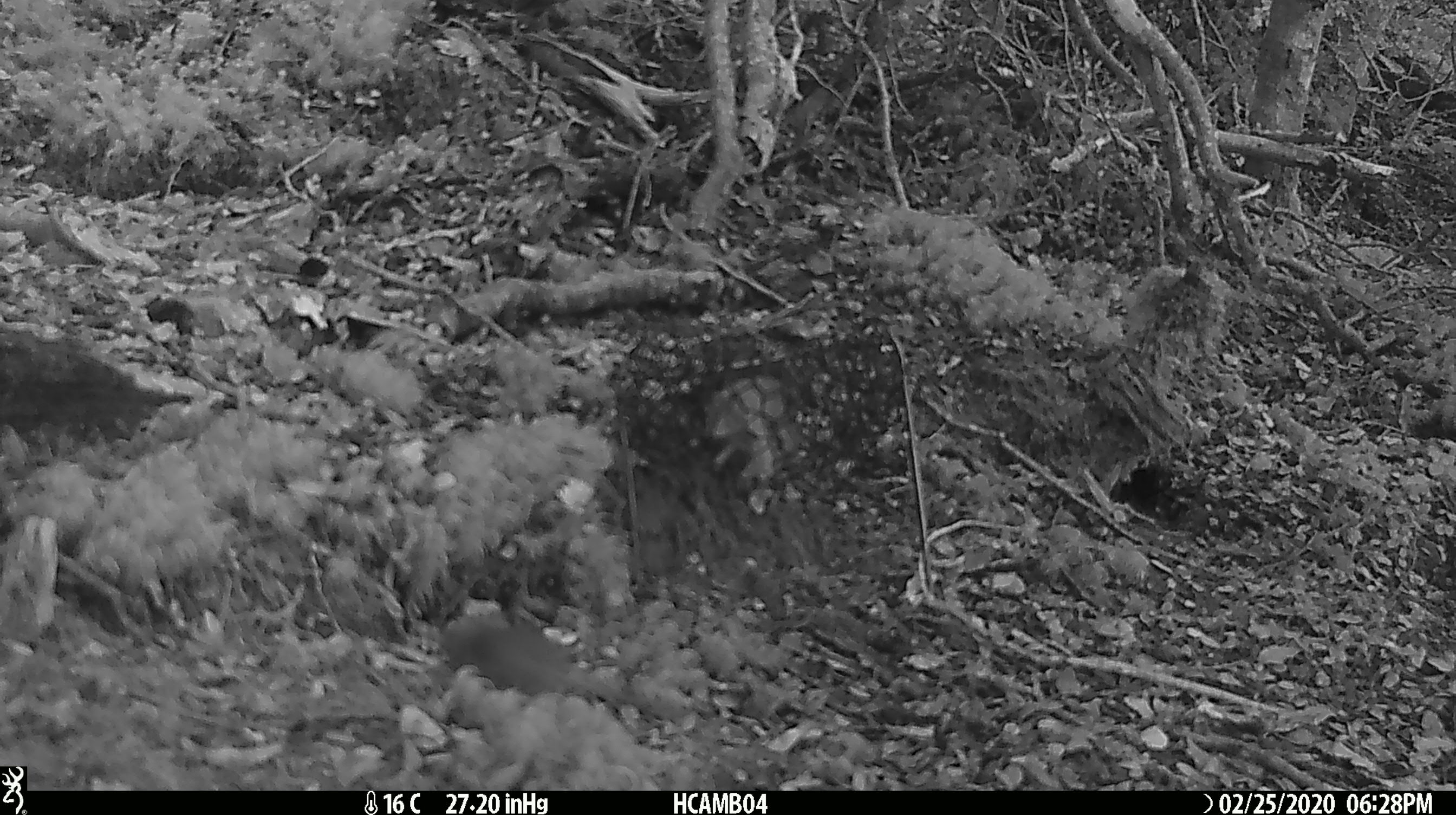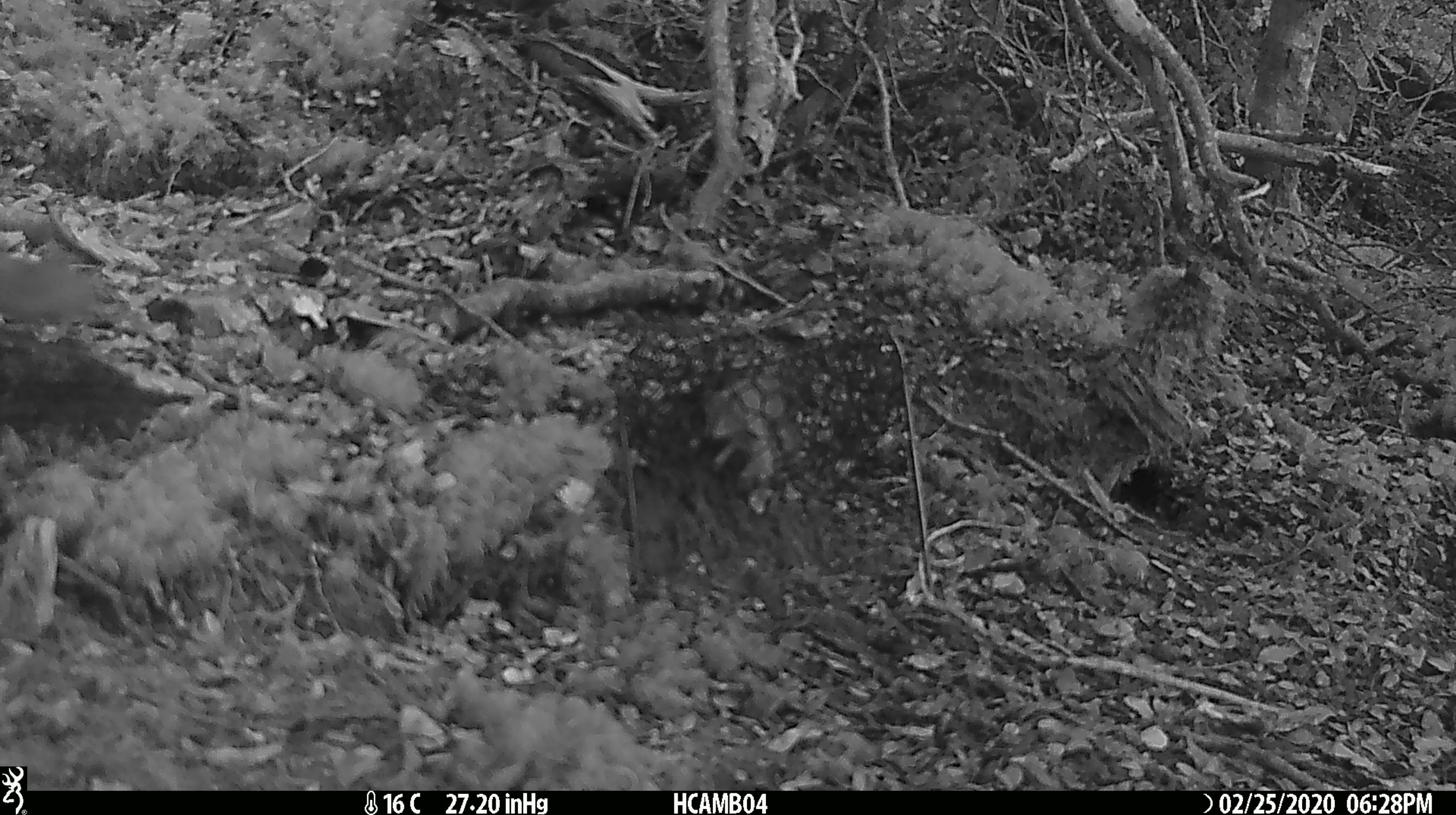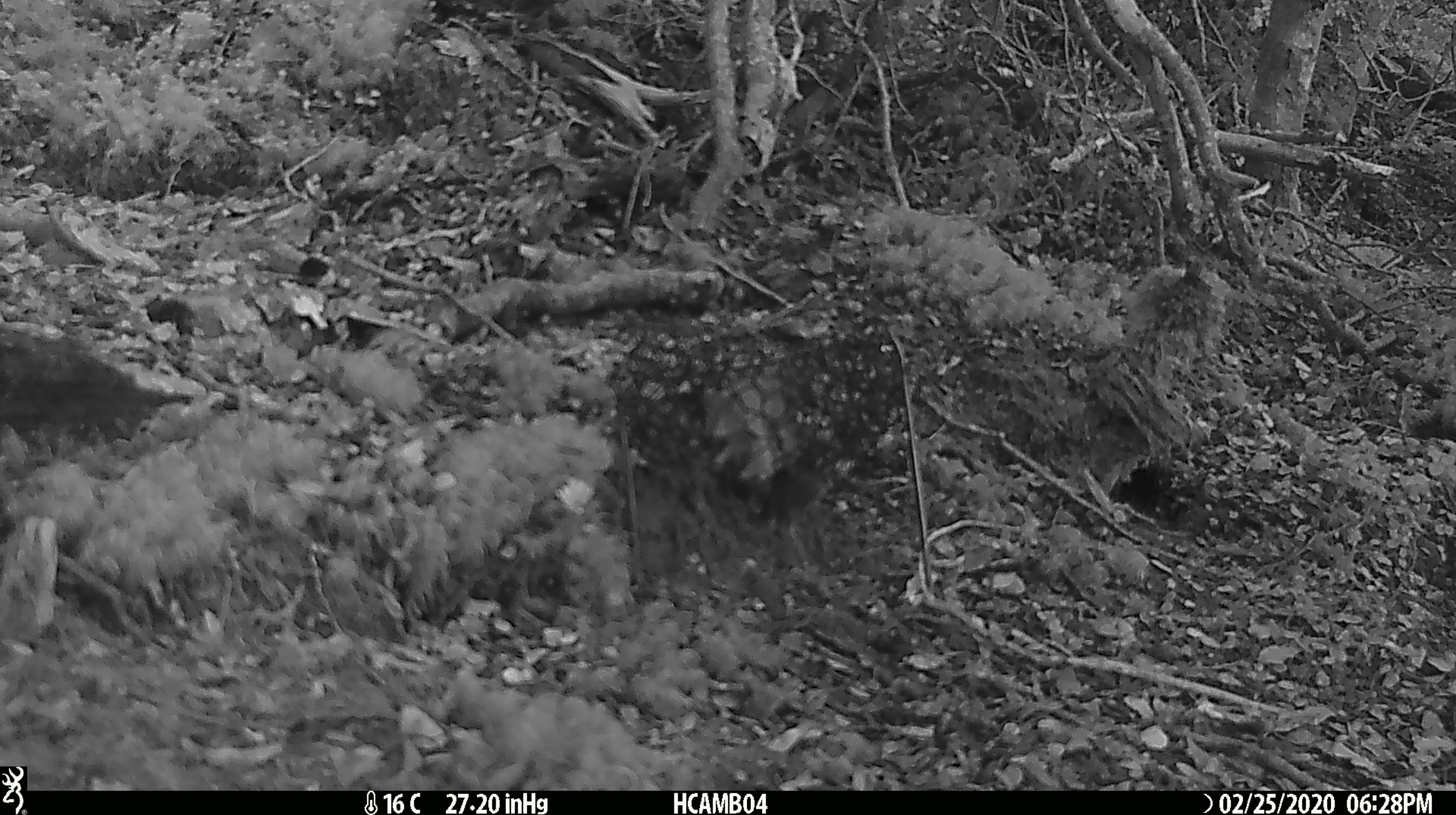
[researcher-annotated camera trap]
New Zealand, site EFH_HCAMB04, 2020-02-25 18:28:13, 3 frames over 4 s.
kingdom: Animalia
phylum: Chordata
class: Mammalia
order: Rodentia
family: Muridae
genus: Mus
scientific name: Mus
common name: mouse